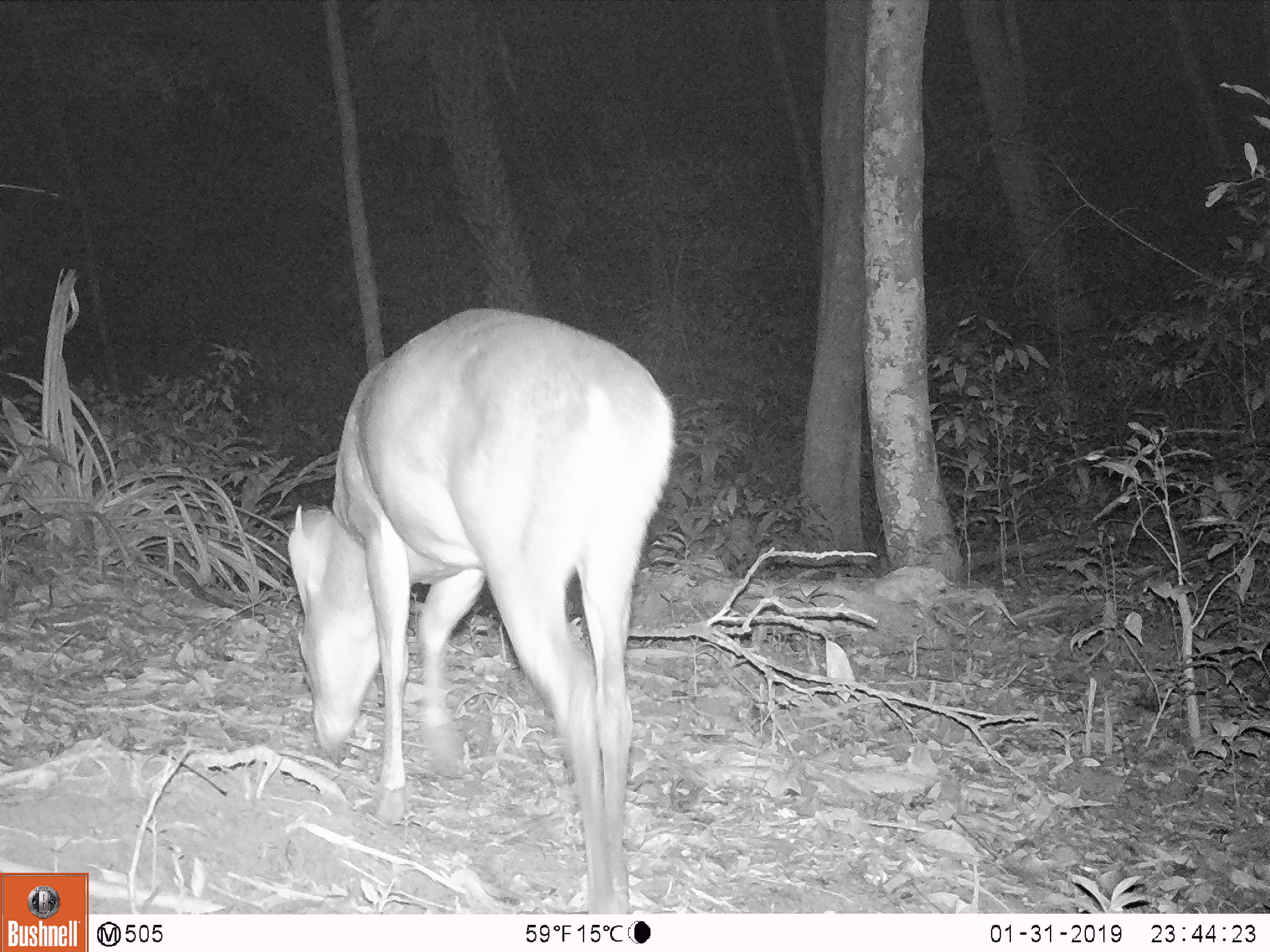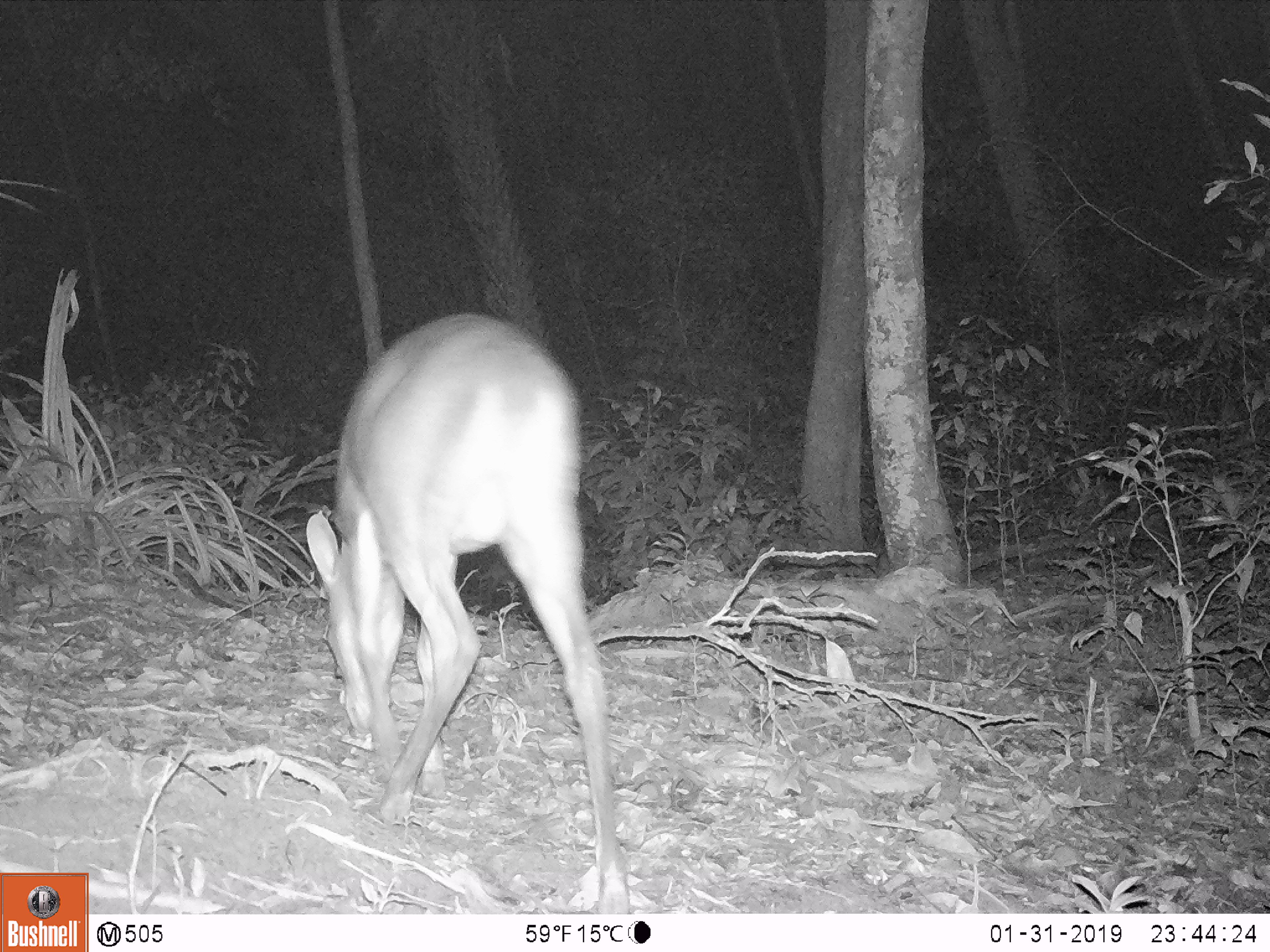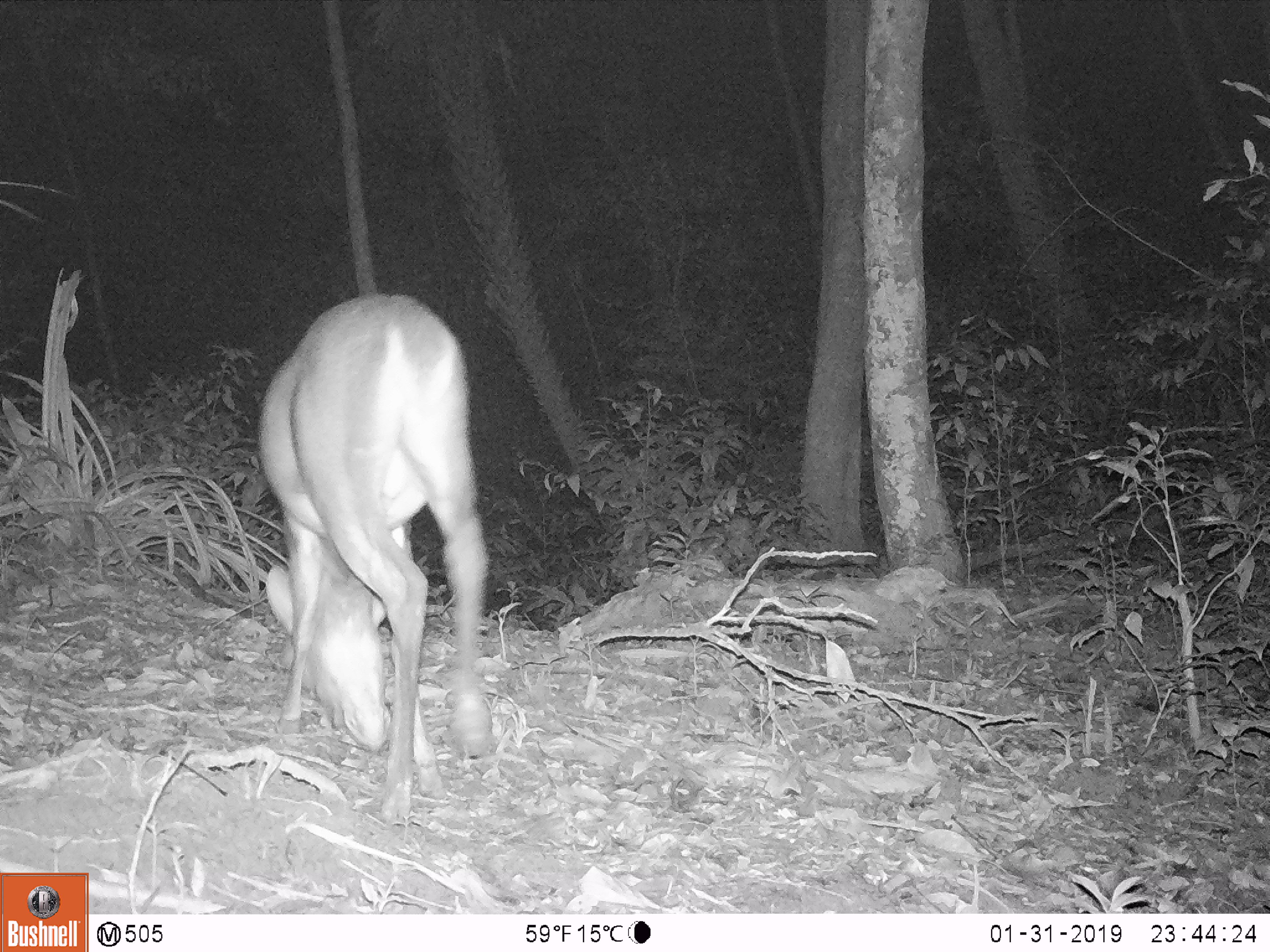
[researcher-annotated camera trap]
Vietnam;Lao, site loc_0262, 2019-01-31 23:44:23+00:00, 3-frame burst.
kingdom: Animalia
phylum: Chordata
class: Mammalia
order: Artiodactyla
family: Cervidae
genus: Muntiacus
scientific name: Muntiacus vuquangensis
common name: large-antlered muntjac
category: large antlered muntjac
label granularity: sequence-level